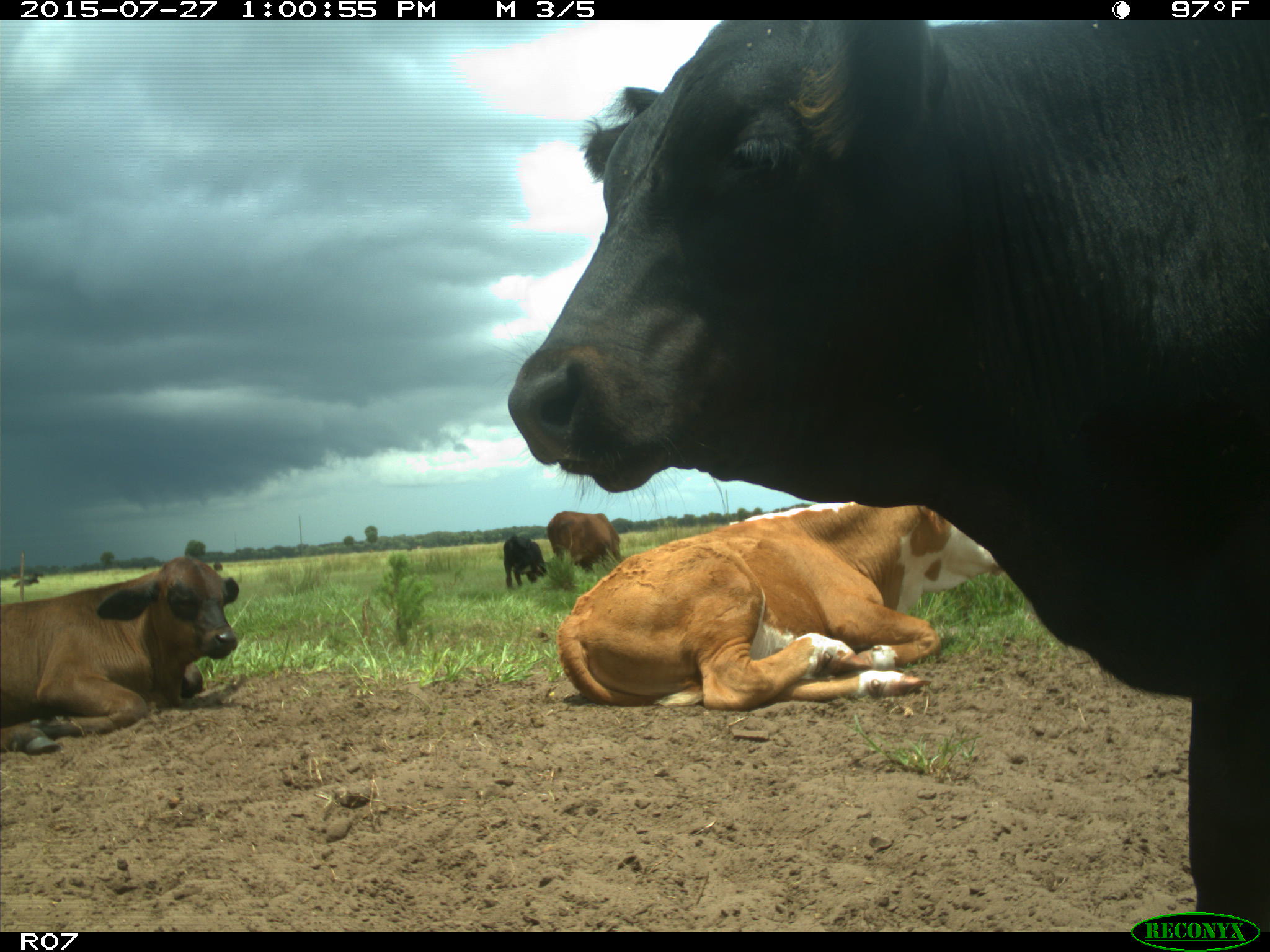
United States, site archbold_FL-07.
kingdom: Animalia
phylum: Chordata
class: Mammalia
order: Artiodactyla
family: Bovidae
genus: Bos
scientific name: Bos taurus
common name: domestic cow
Bos taurus (domestic cow).